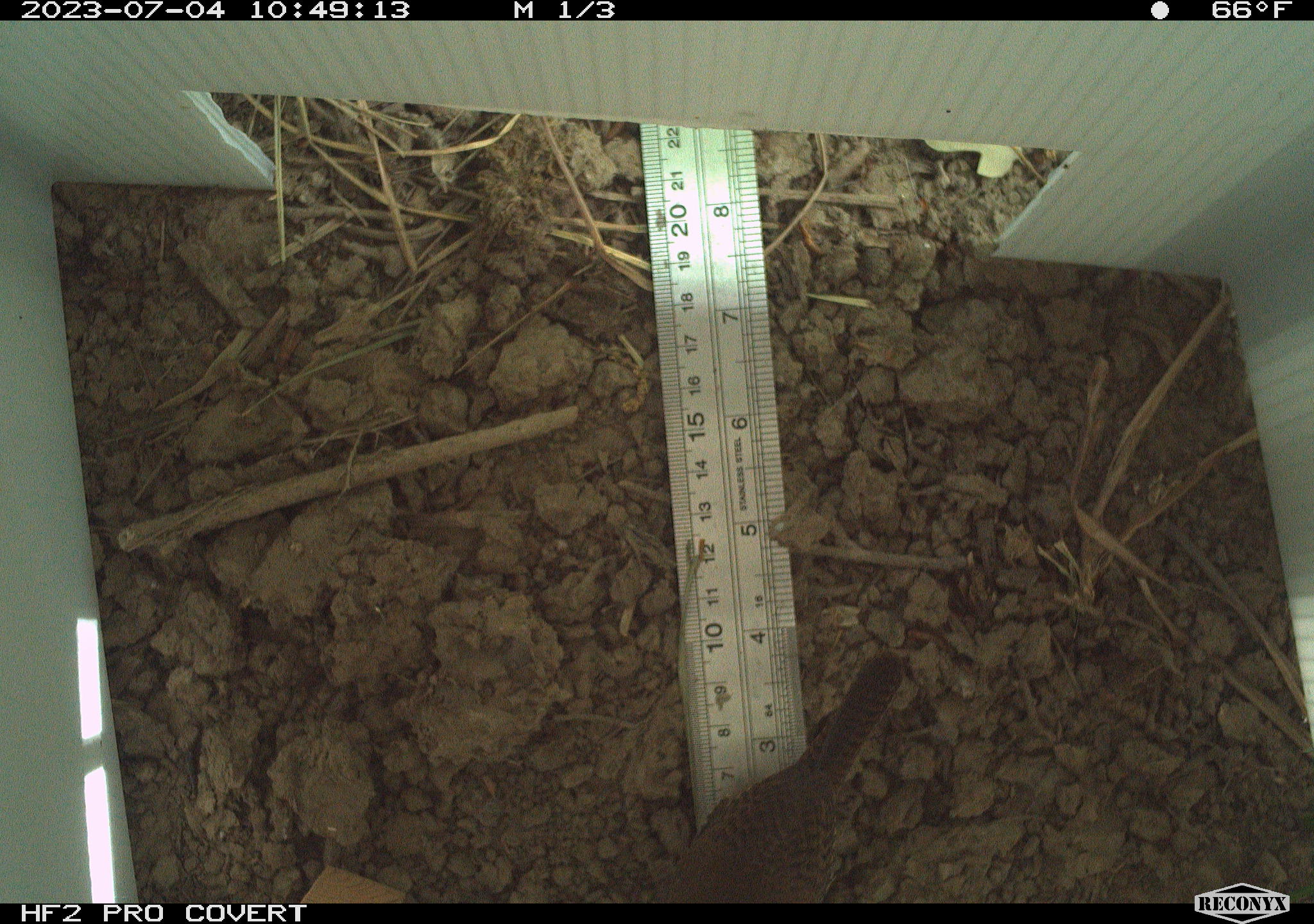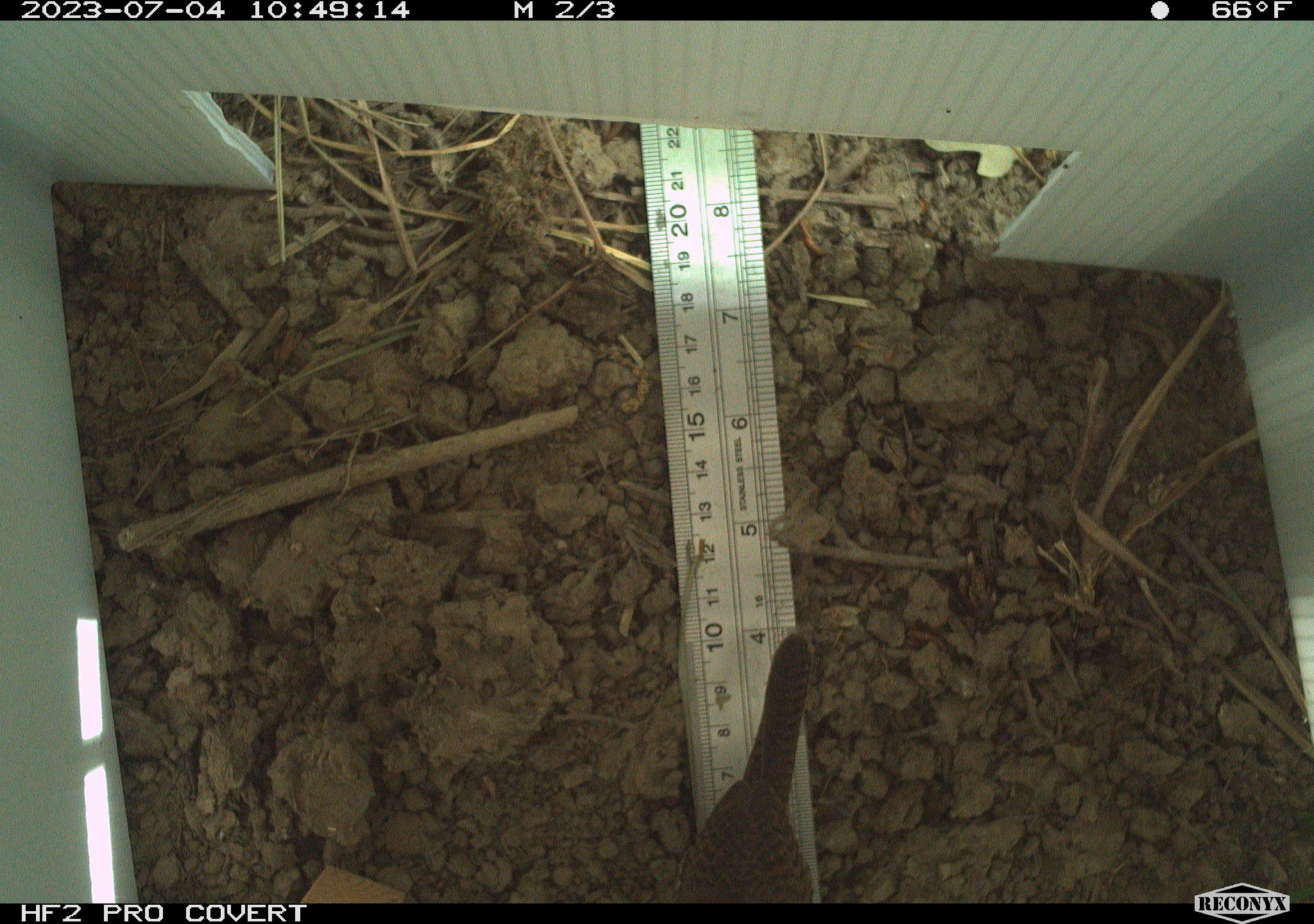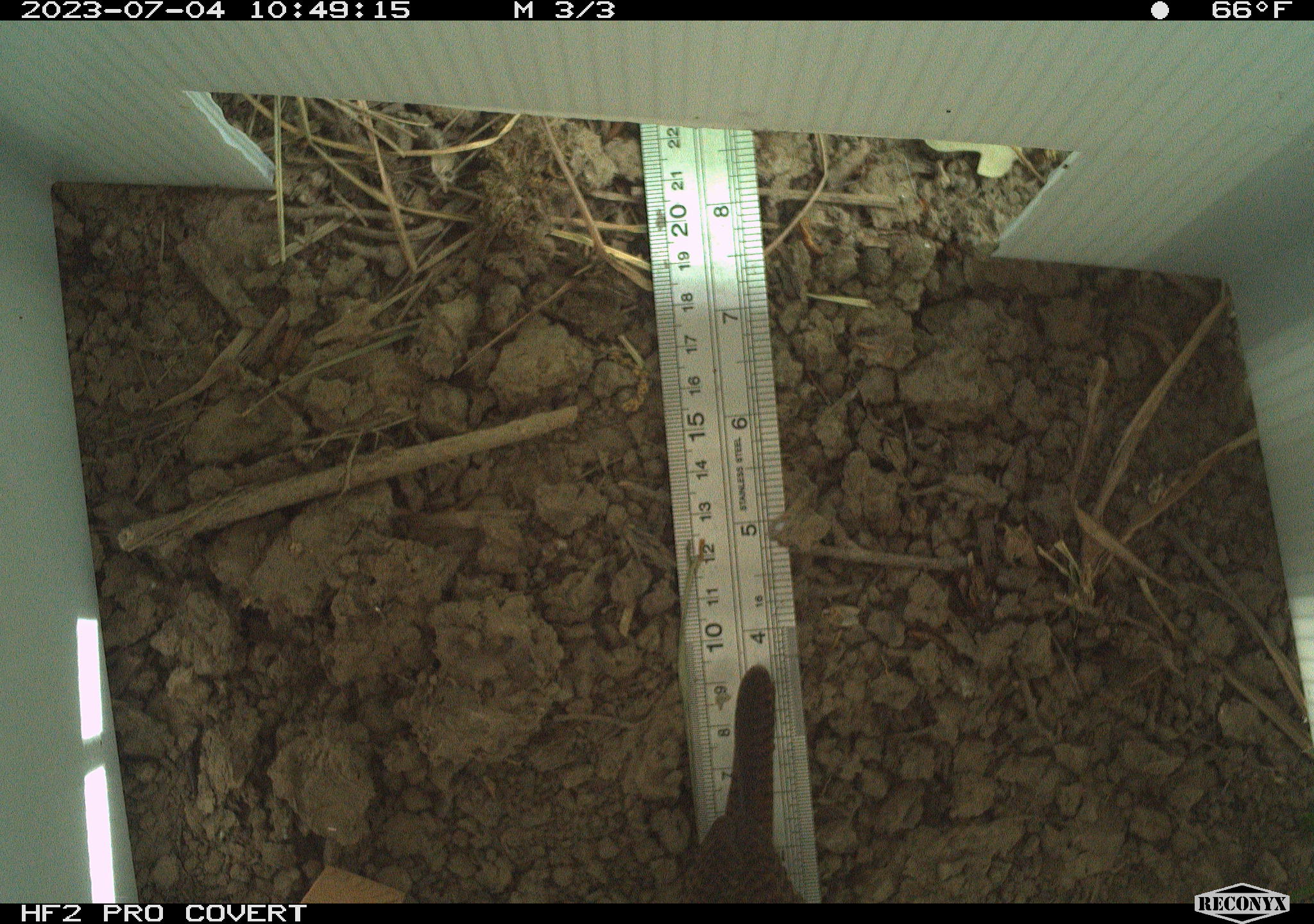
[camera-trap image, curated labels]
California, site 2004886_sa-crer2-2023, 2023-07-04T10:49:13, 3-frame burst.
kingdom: Animalia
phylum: Chordata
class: Aves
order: Passeriformes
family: Troglodytidae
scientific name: Troglodytidae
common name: wren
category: troglodytidae family